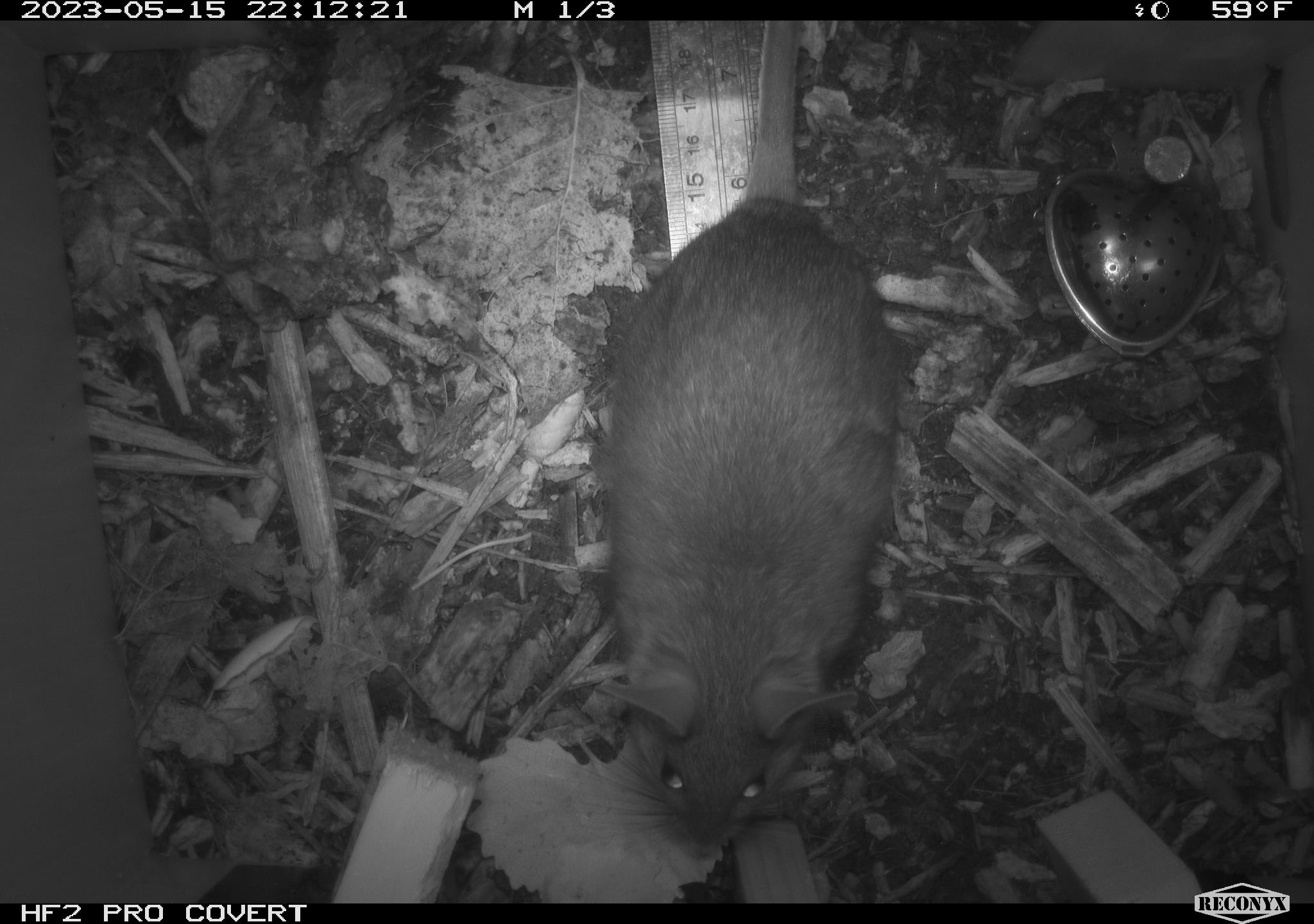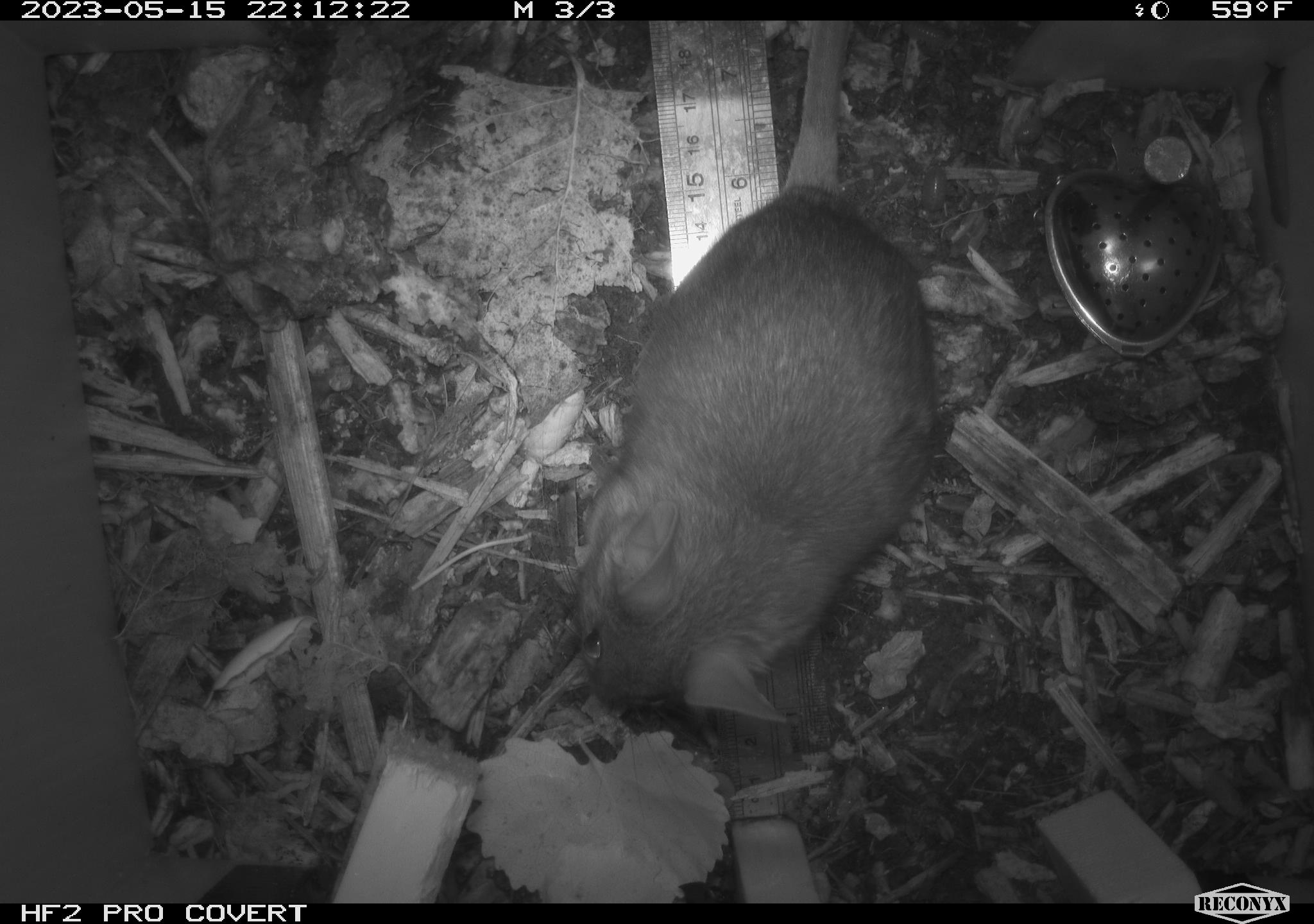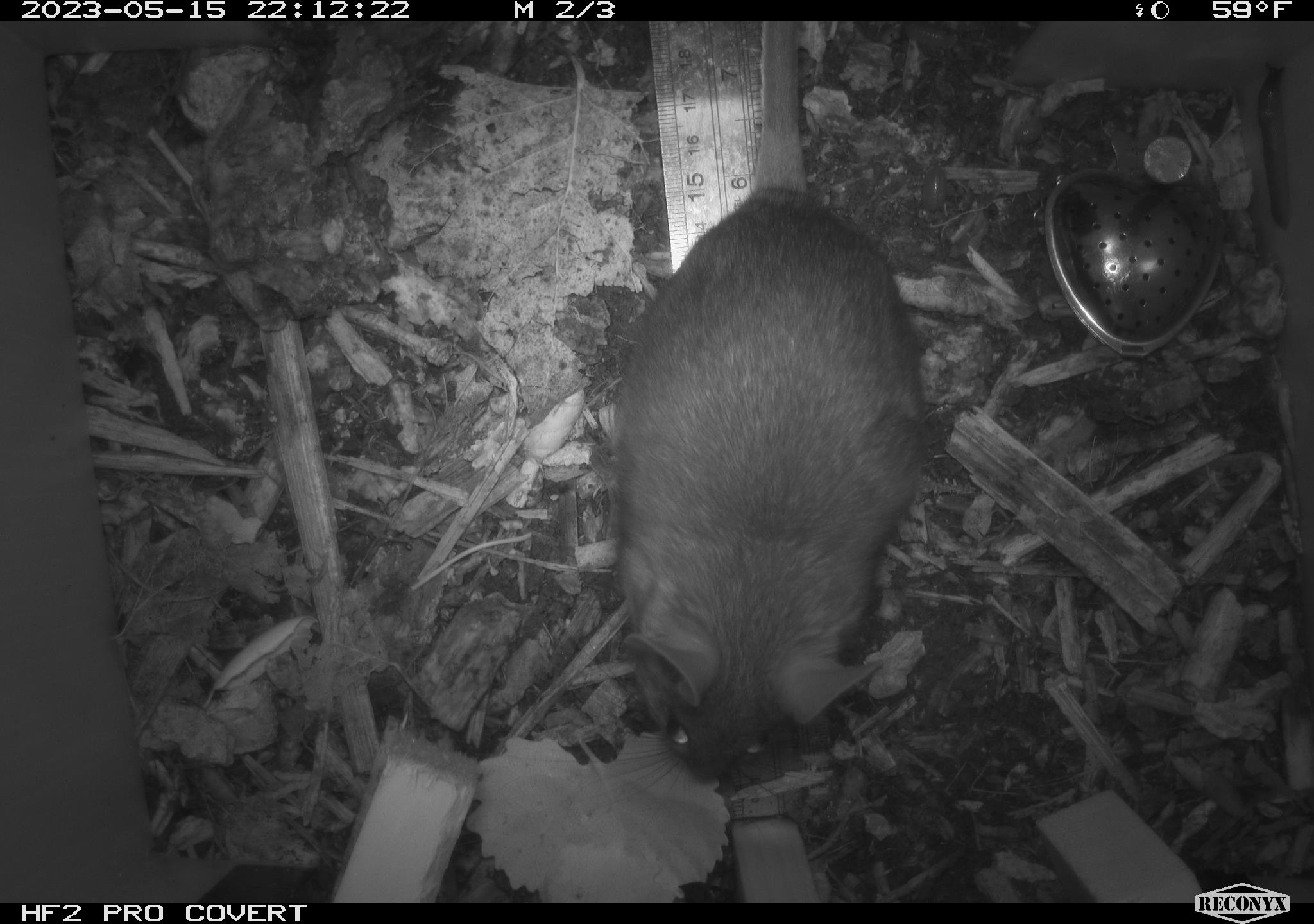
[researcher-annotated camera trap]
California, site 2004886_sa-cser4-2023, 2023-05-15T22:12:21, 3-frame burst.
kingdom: Animalia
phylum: Chordata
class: Mammalia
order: Rodentia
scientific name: Rodentia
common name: woodrat or rat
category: woodrat or rat species